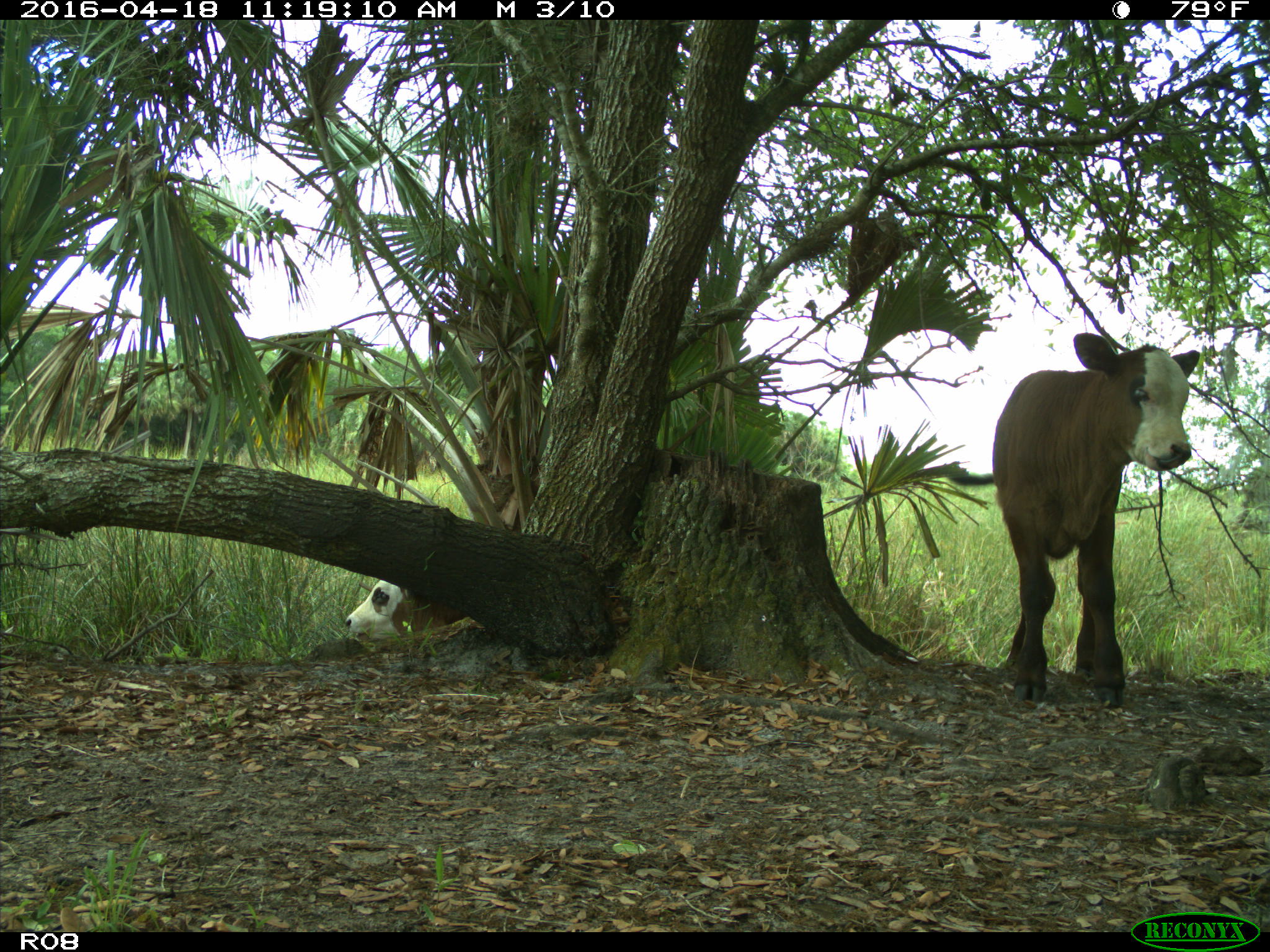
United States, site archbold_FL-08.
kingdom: Animalia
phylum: Chordata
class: Mammalia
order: Artiodactyla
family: Bovidae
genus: Bos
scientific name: Bos taurus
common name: domestic cow